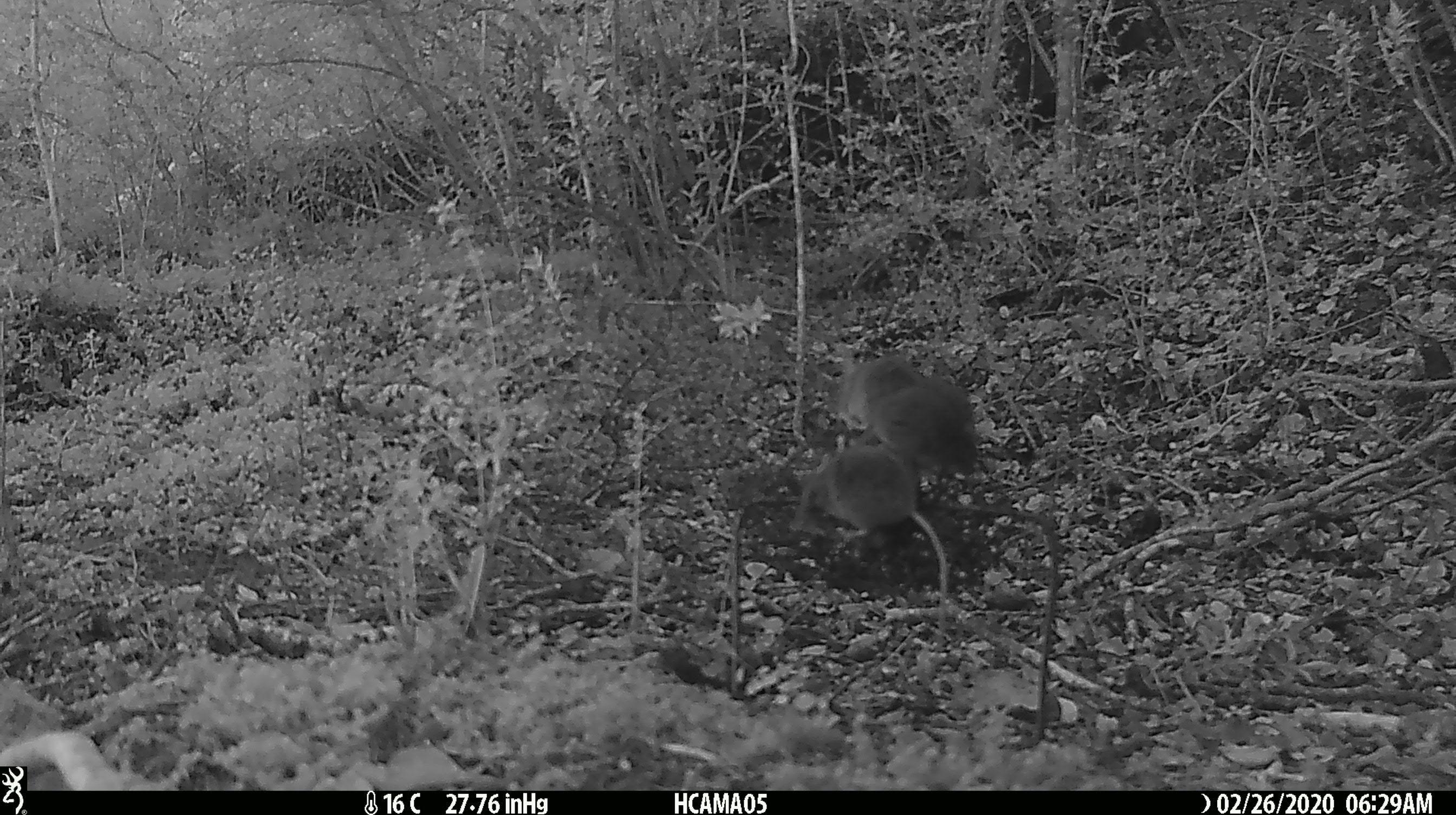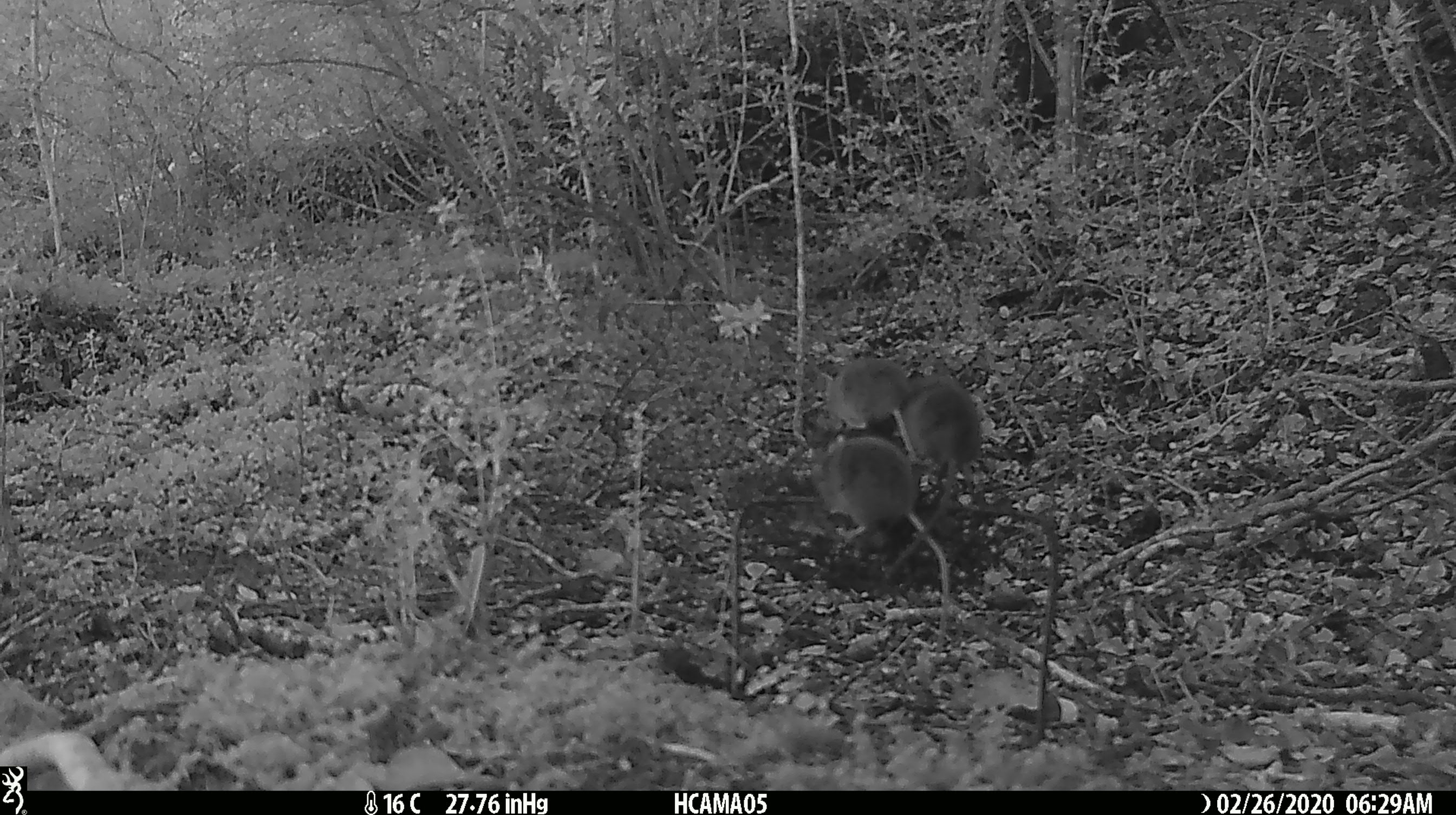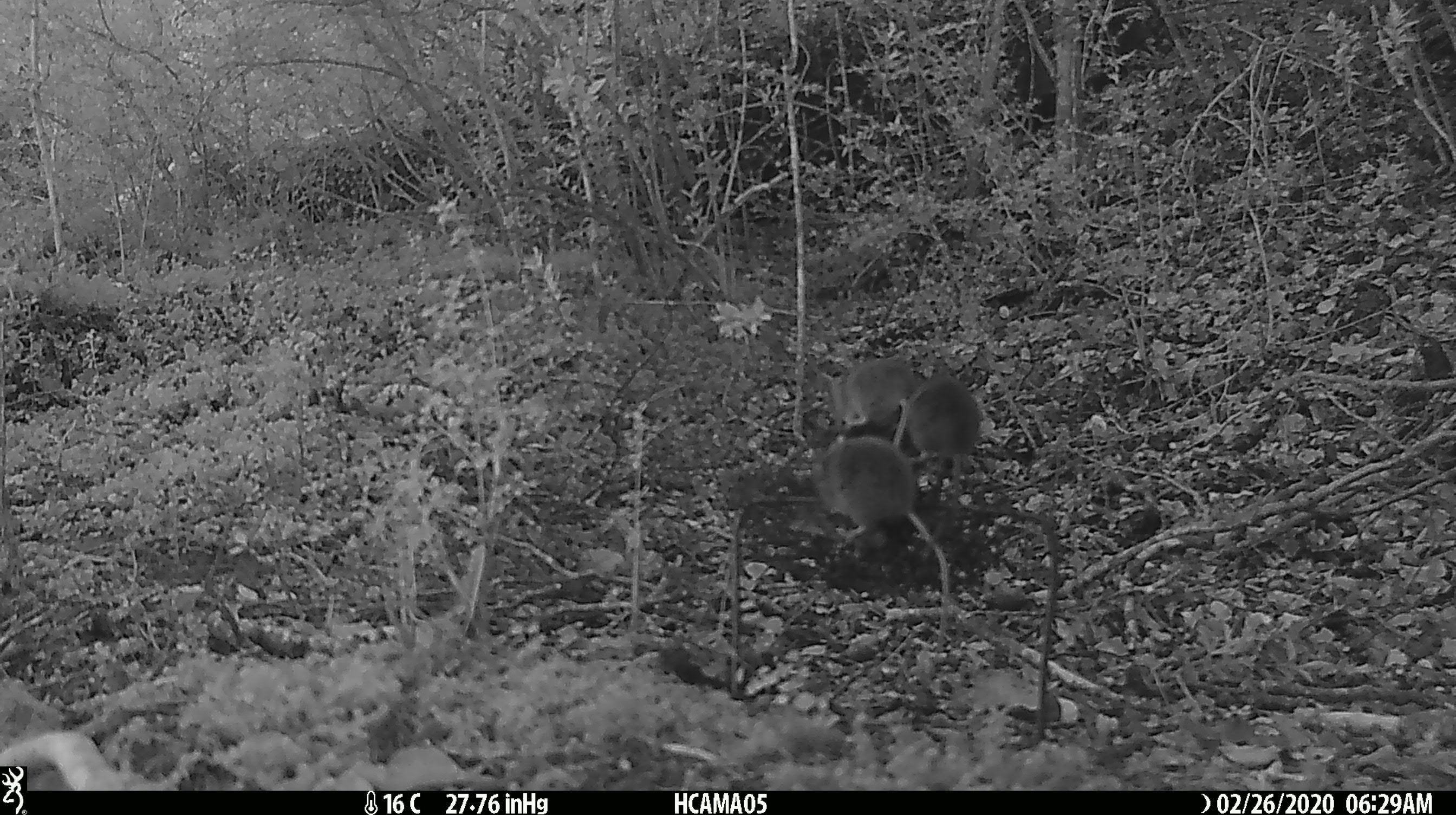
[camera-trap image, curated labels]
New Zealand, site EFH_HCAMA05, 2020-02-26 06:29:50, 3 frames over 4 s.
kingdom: Animalia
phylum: Chordata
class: Mammalia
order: Rodentia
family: Muridae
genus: Mus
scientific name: Mus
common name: mouse